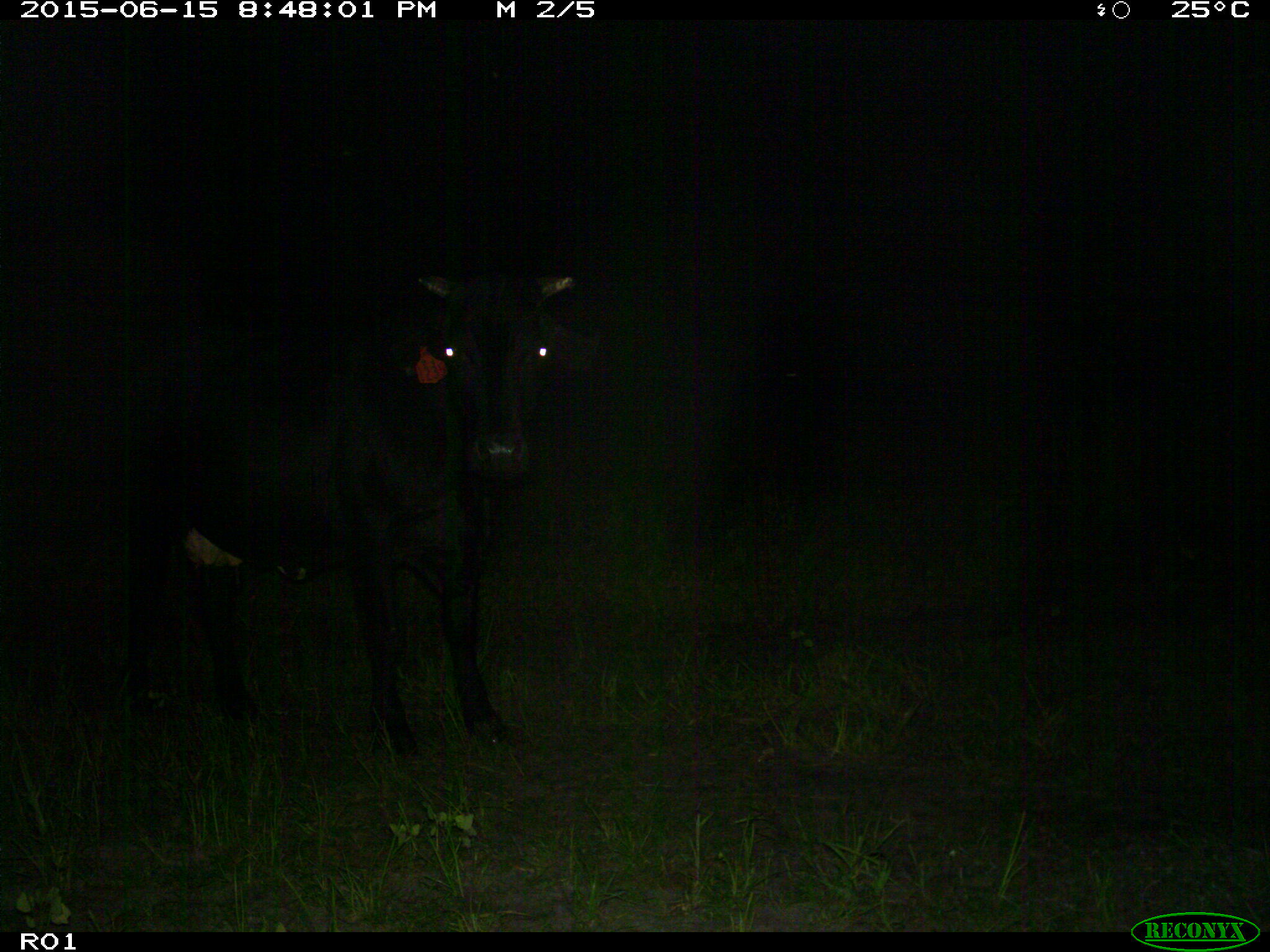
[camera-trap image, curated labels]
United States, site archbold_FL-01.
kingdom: Animalia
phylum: Chordata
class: Mammalia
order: Artiodactyla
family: Bovidae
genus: Bos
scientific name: Bos taurus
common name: domestic cow